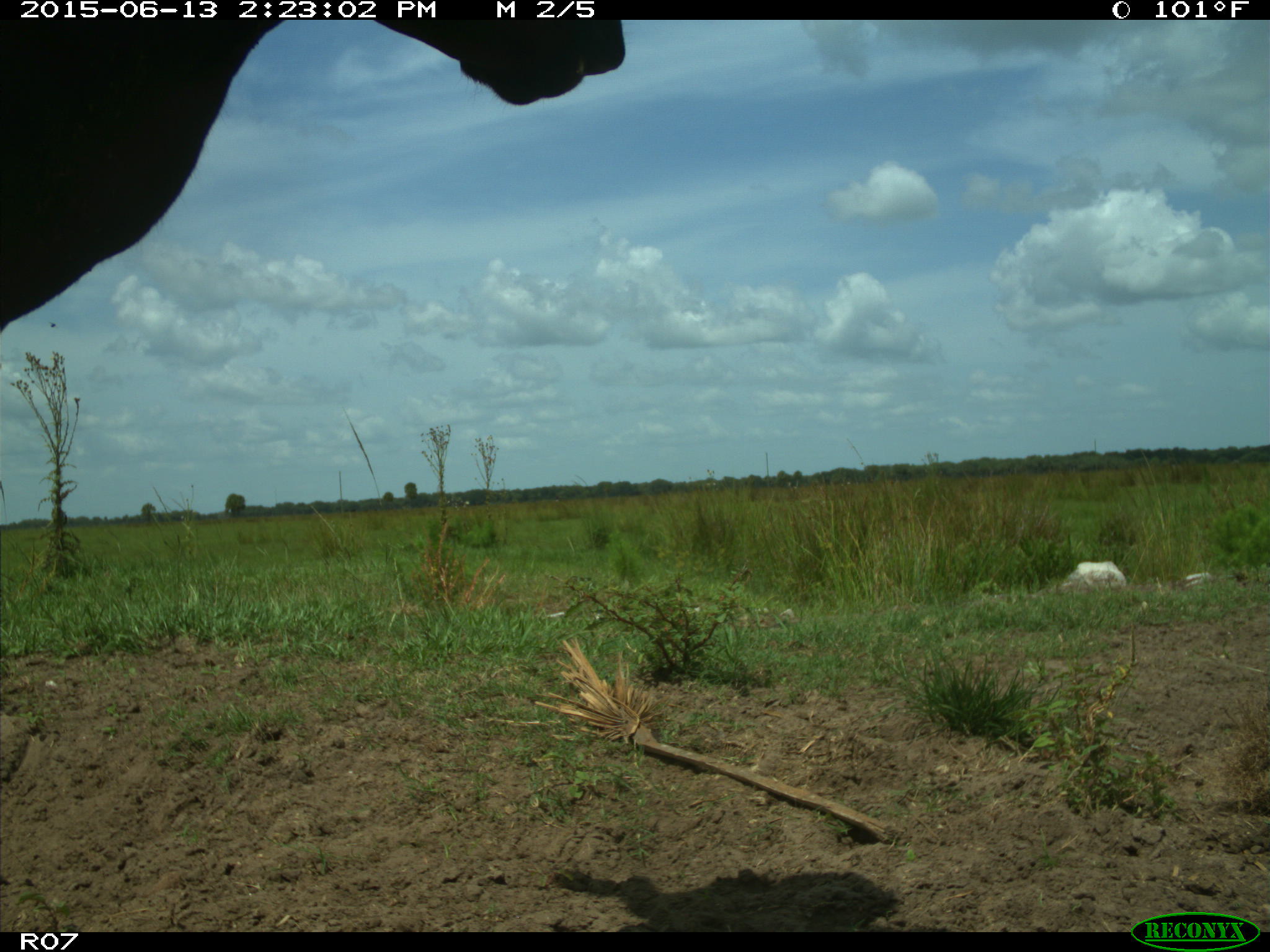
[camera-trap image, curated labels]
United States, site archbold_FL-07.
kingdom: Animalia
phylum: Chordata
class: Mammalia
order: Artiodactyla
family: Bovidae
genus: Bos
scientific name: Bos taurus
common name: domestic cow